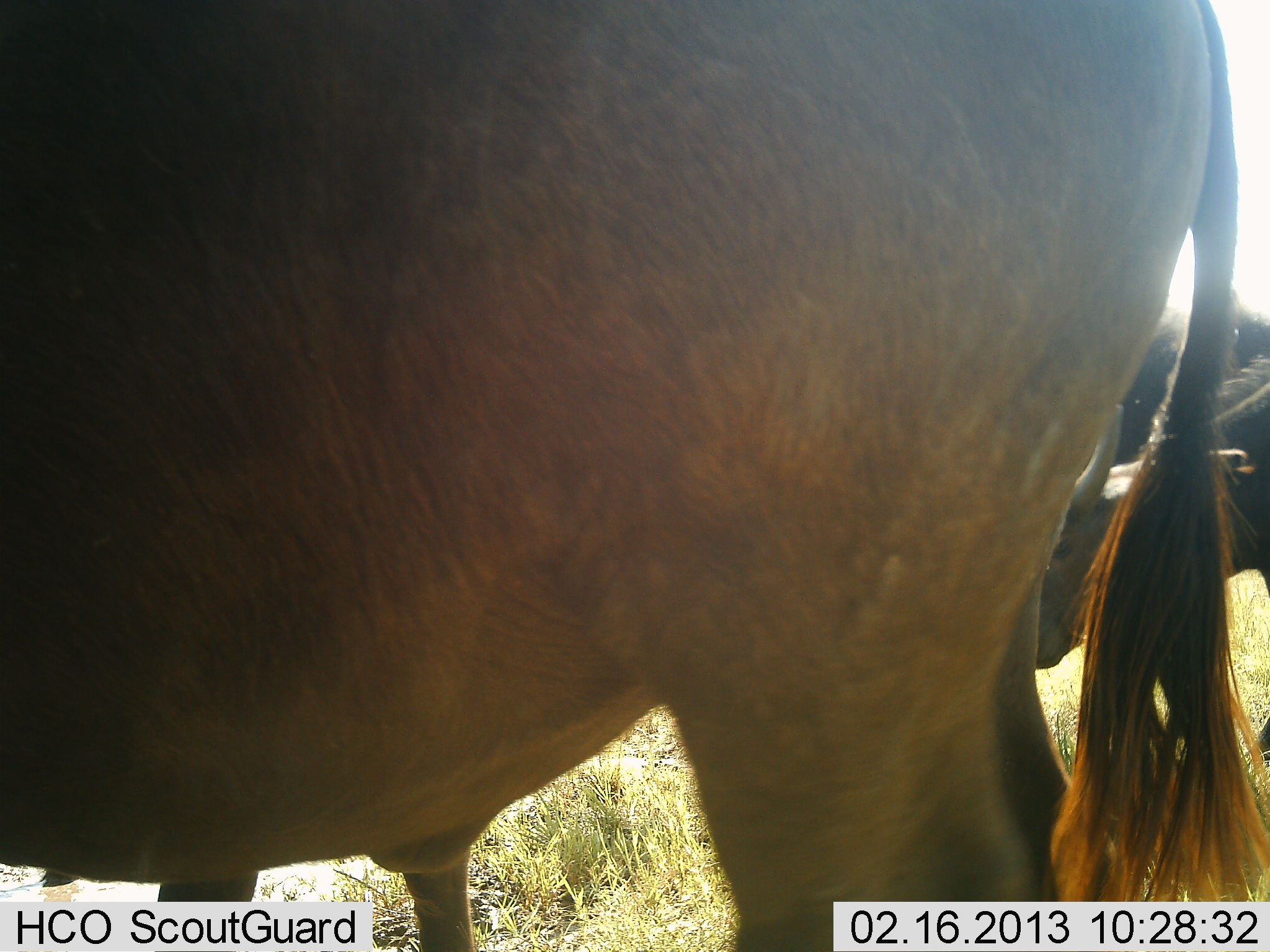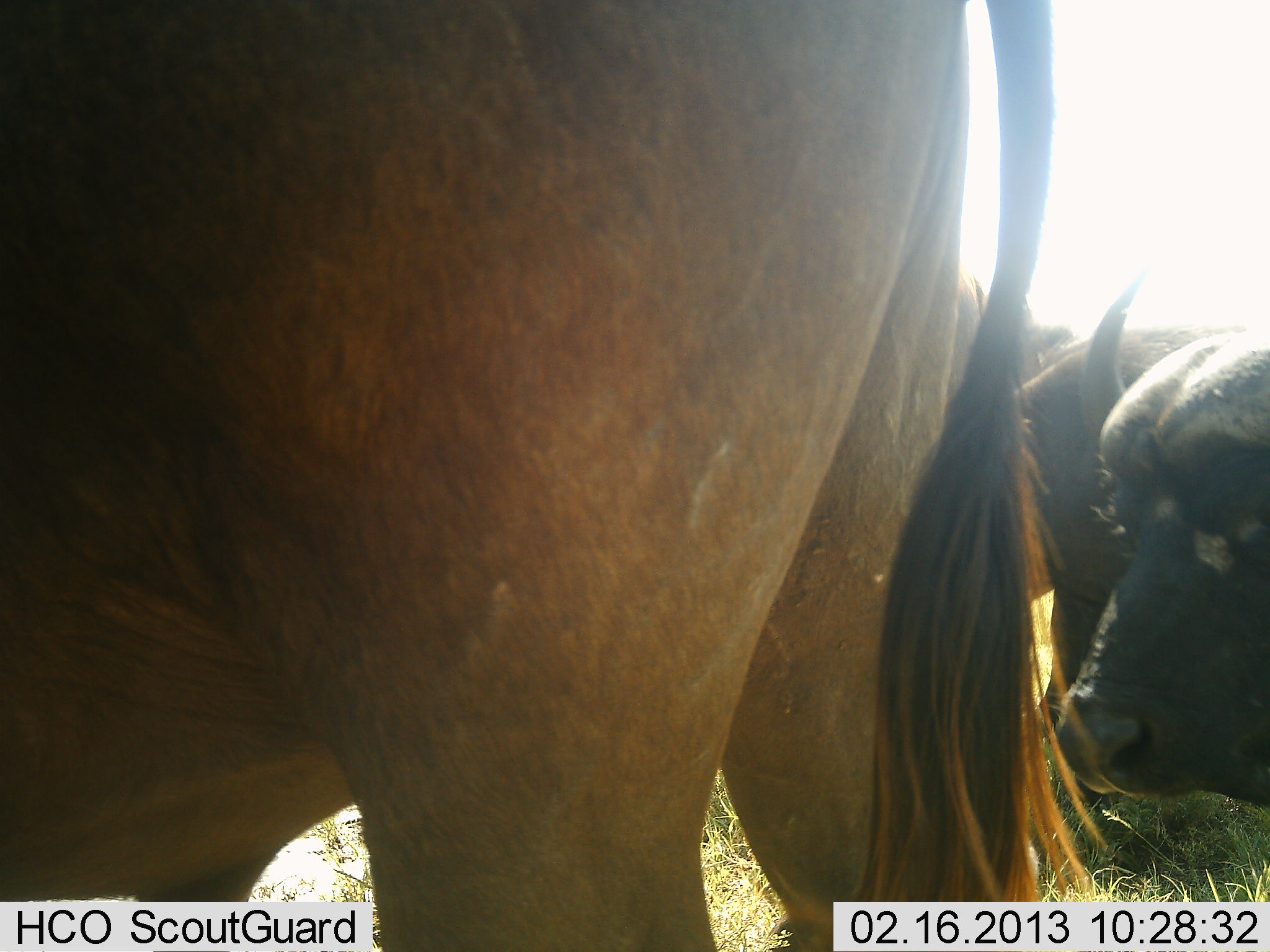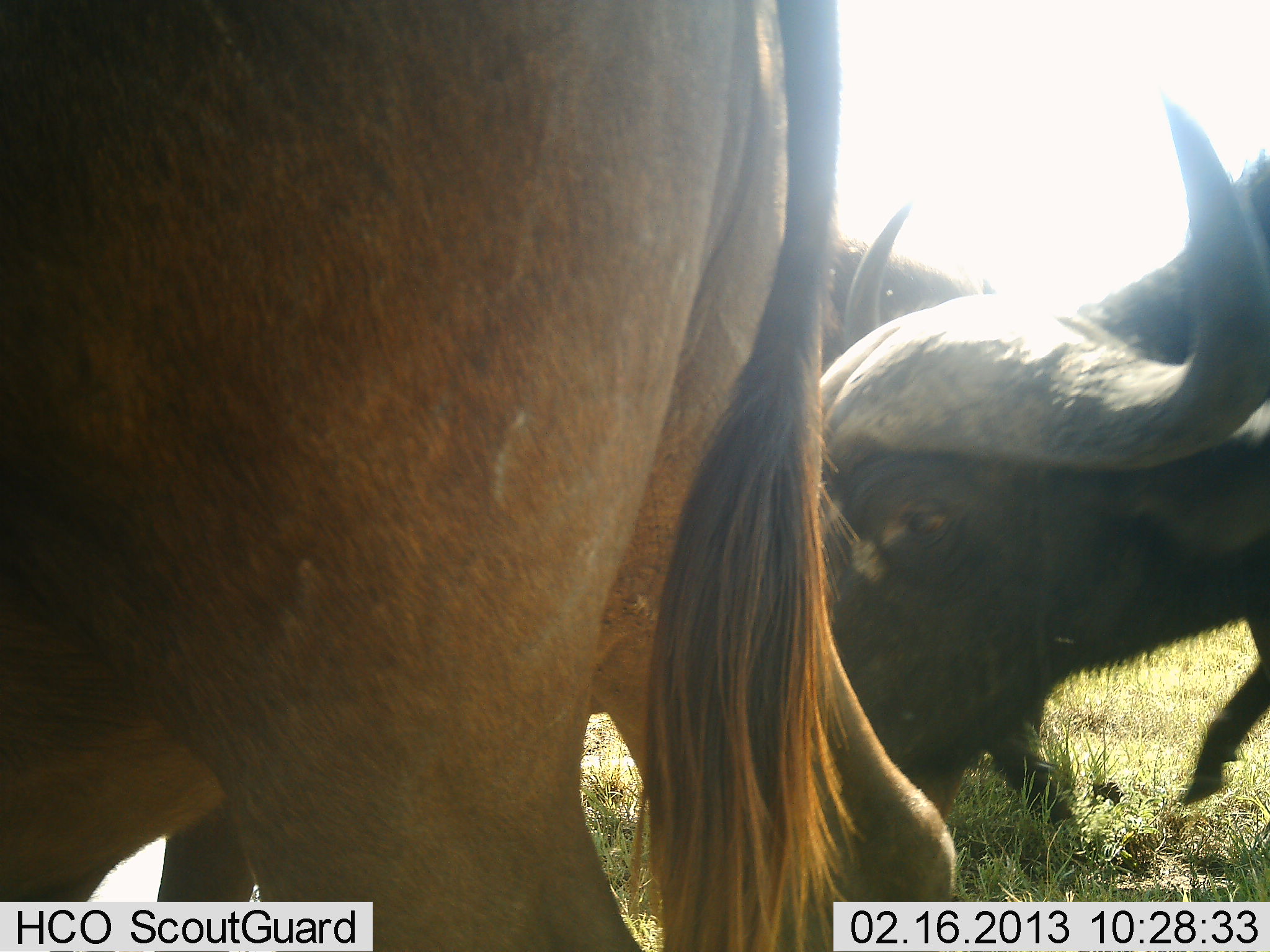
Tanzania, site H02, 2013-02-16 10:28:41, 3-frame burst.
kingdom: Animalia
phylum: Chordata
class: Mammalia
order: Artiodactyla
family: Bovidae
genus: Syncerus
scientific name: Syncerus caffer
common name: cape buffalo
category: buffalo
Buffalo (cape buffalo) (Syncerus caffer), count 3. Behavior (volunteer vote fractions): standing 25%, resting 14%, moving 79%, interacting 7%. Young present (vote fraction): 0%. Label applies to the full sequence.